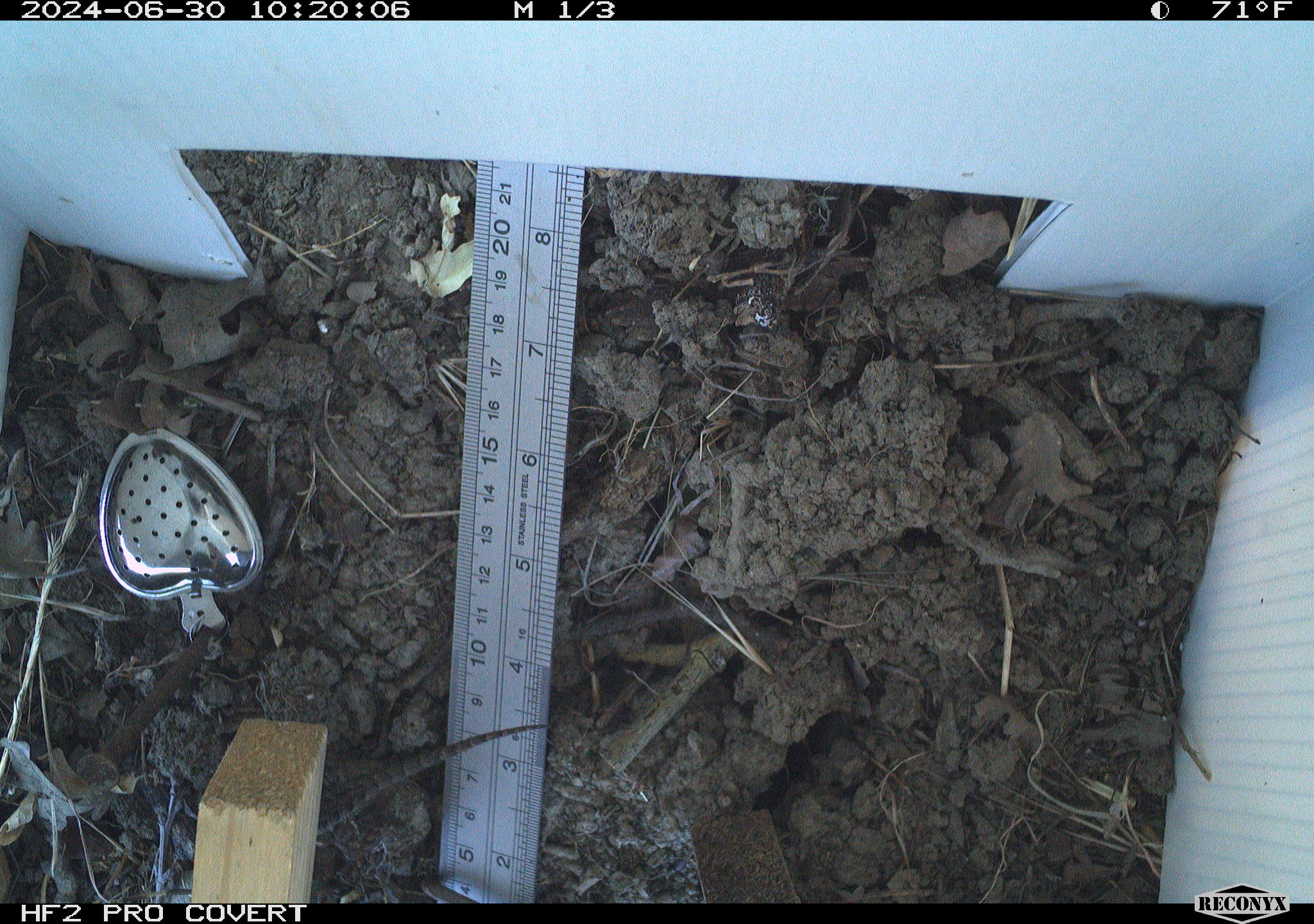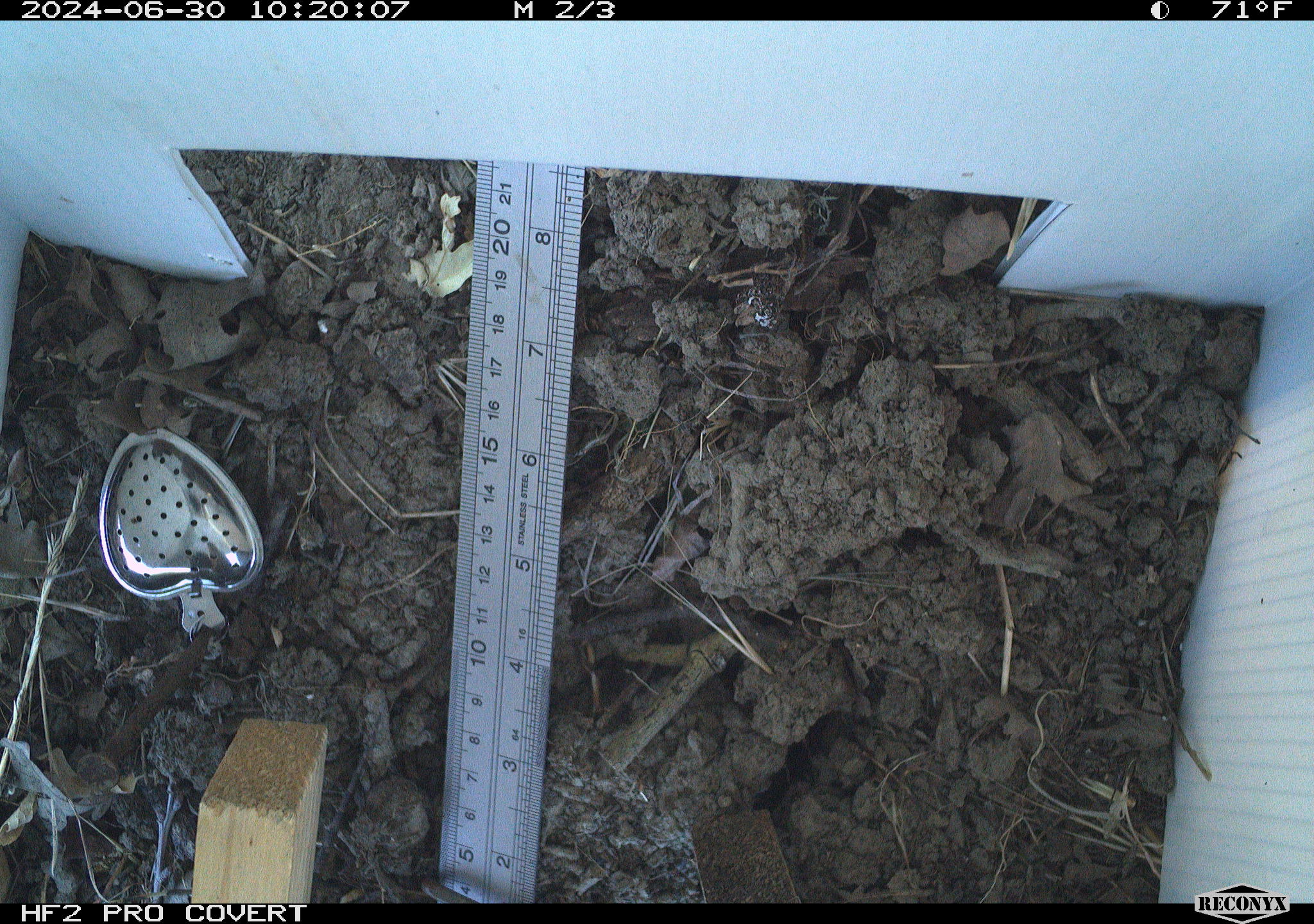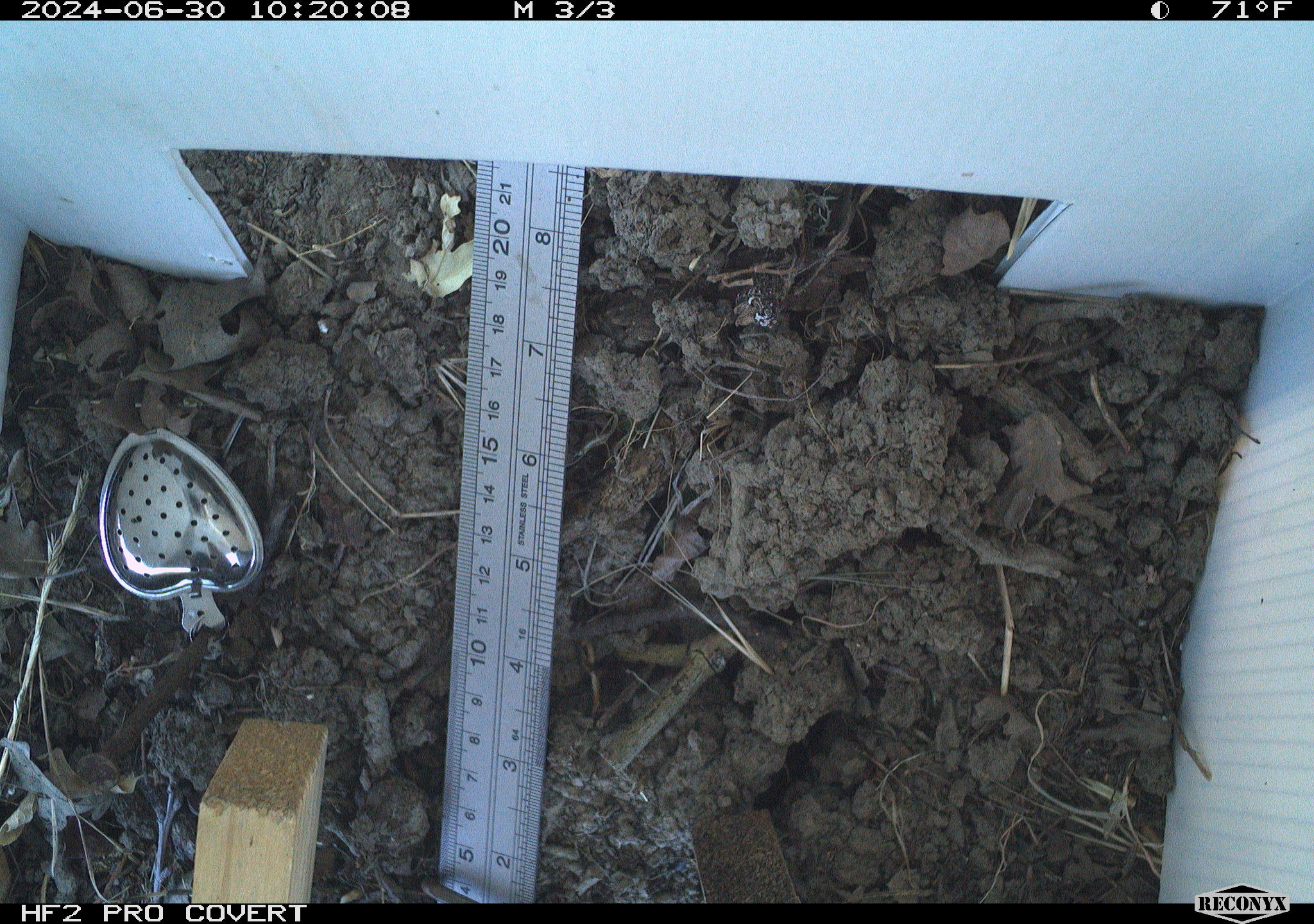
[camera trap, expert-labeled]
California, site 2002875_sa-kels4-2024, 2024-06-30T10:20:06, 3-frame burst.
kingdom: Animalia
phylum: Chordata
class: Reptilia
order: Squamata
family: Phrynosomatidae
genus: Sceloporus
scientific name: Sceloporus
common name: spiny lizards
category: sceloporus species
Sceloporus species (spiny lizards) (Sceloporus).